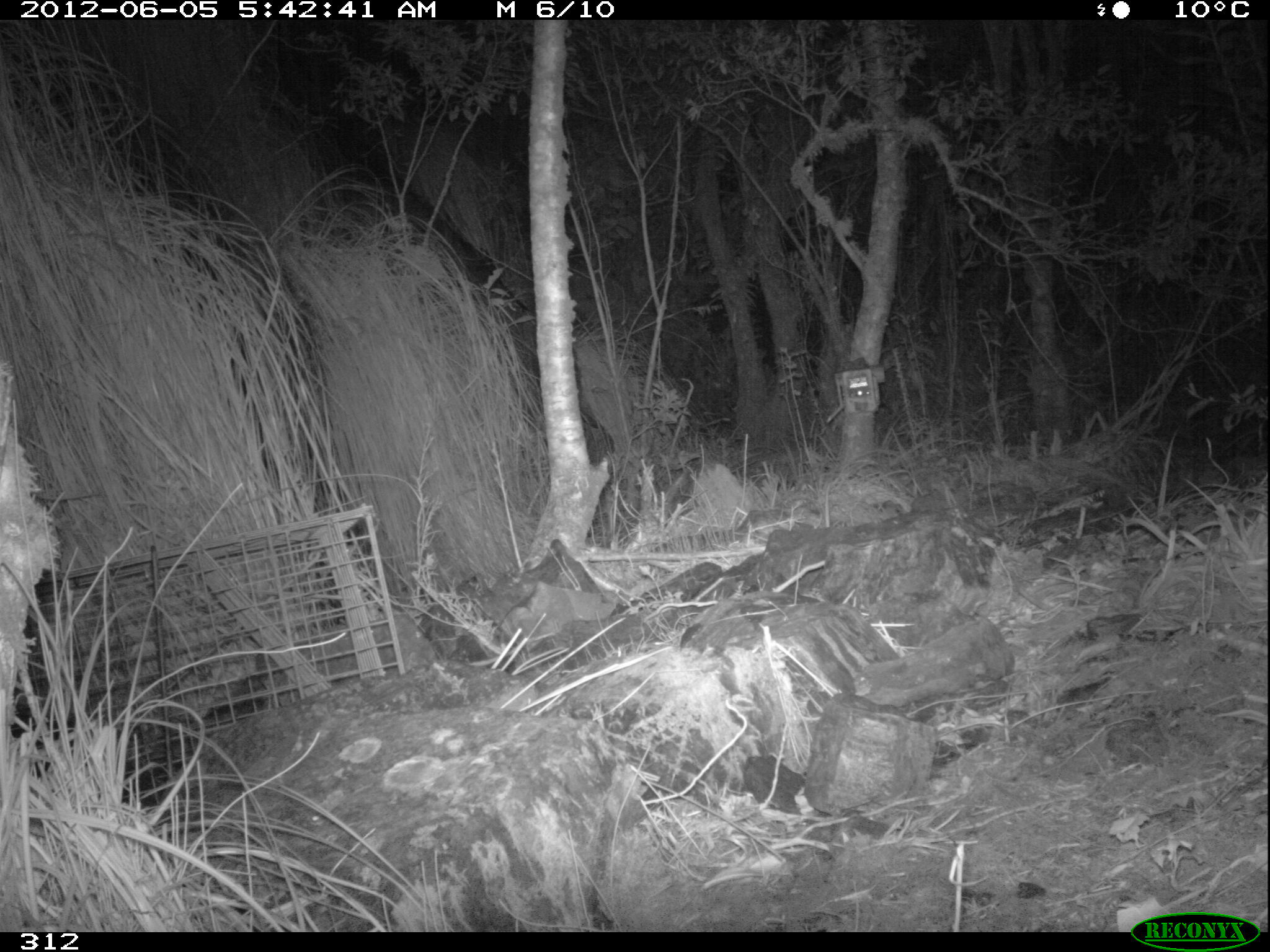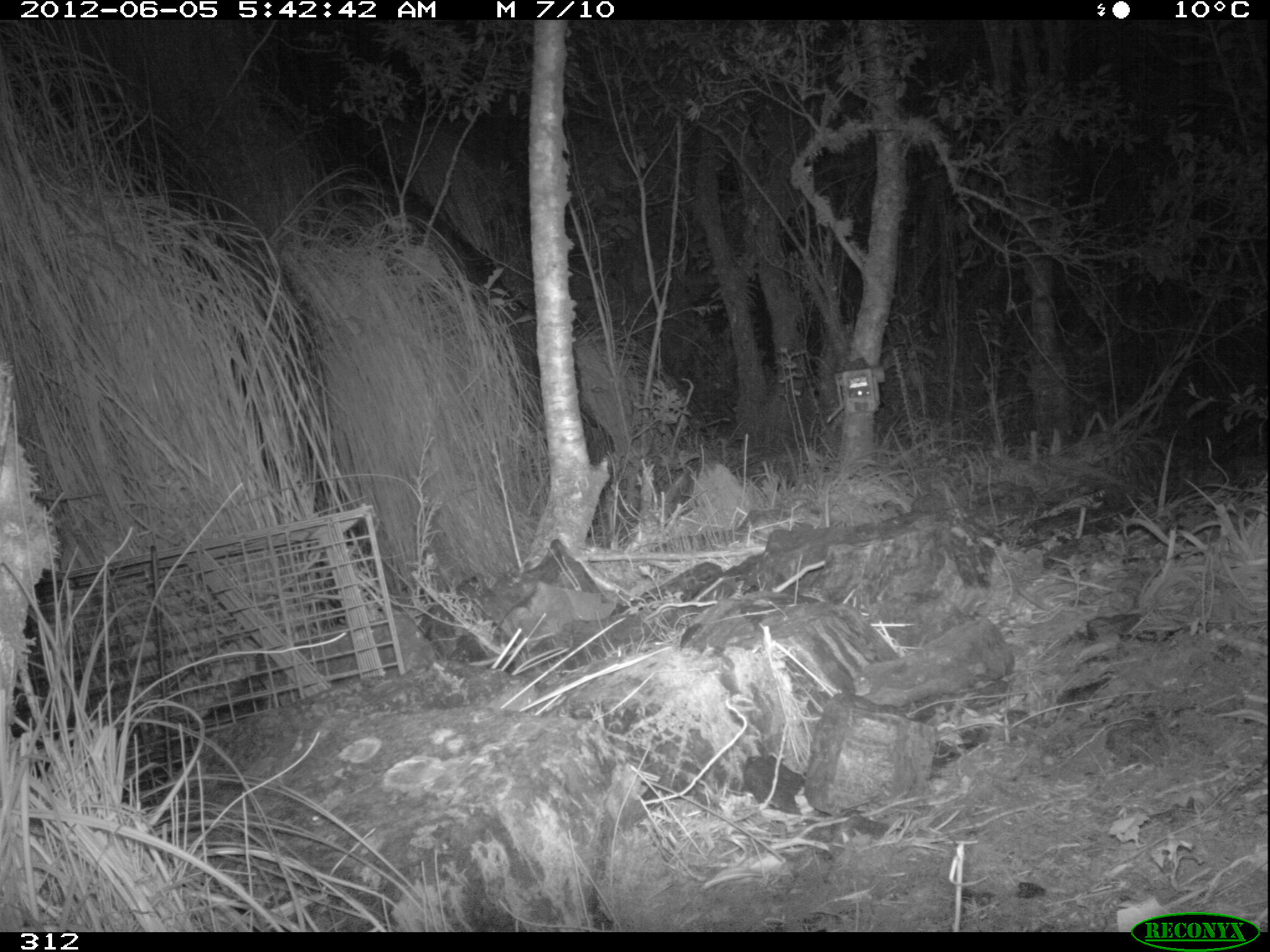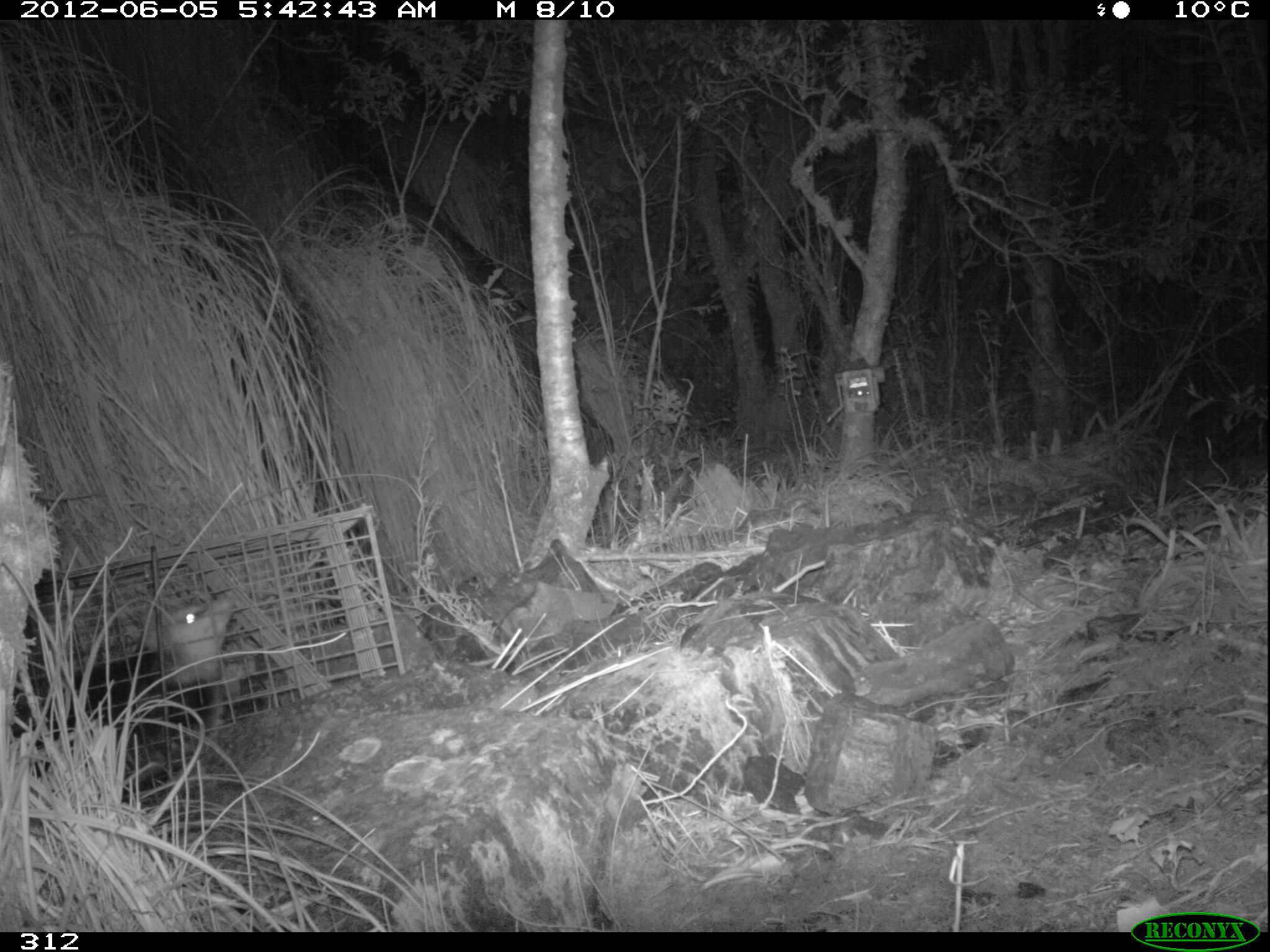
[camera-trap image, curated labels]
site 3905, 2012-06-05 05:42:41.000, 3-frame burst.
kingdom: Animalia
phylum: Chordata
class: Mammalia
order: Didelphimorphia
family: Didelphidae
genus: Didelphis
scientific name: Didelphis pernigra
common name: andean white-eared opossum